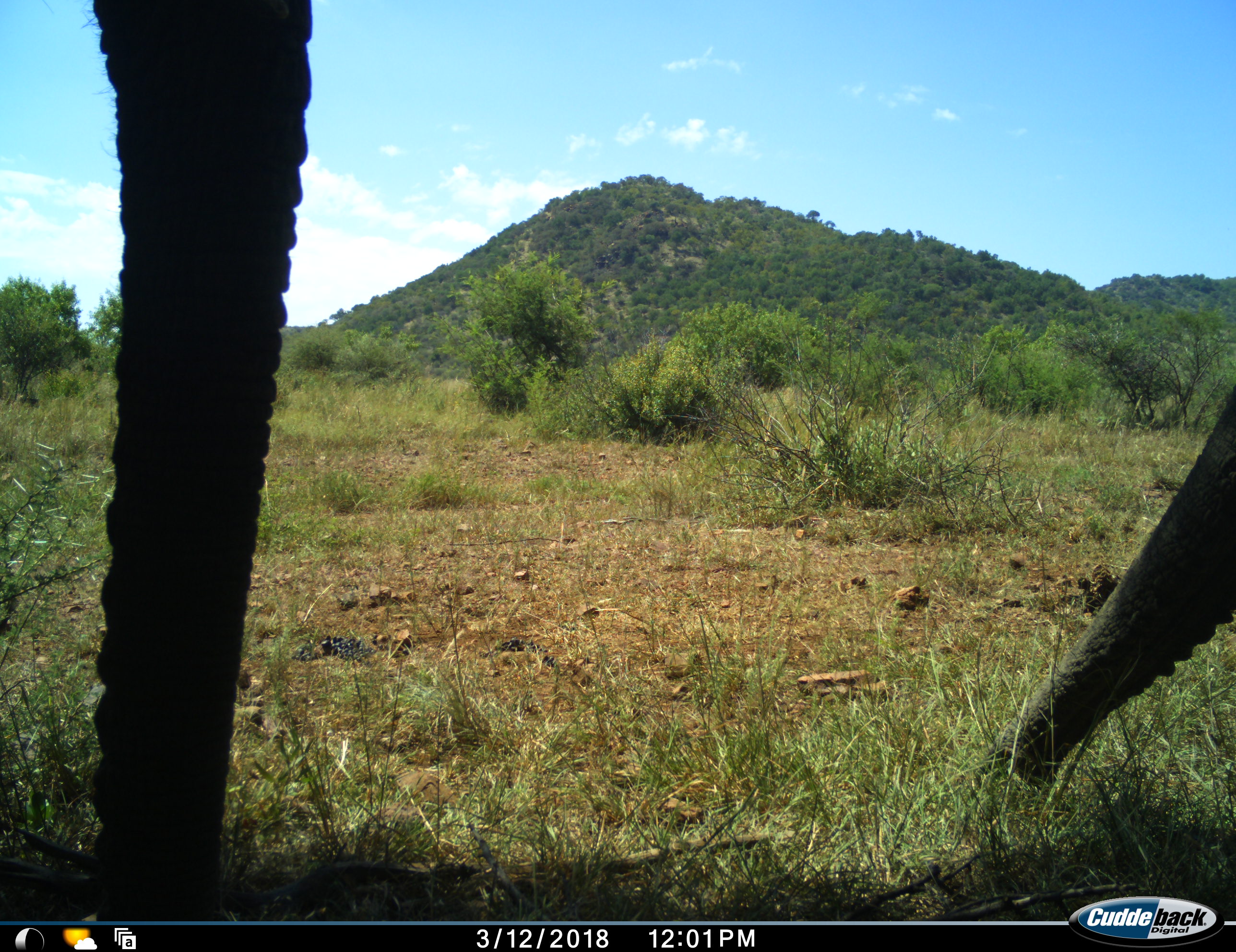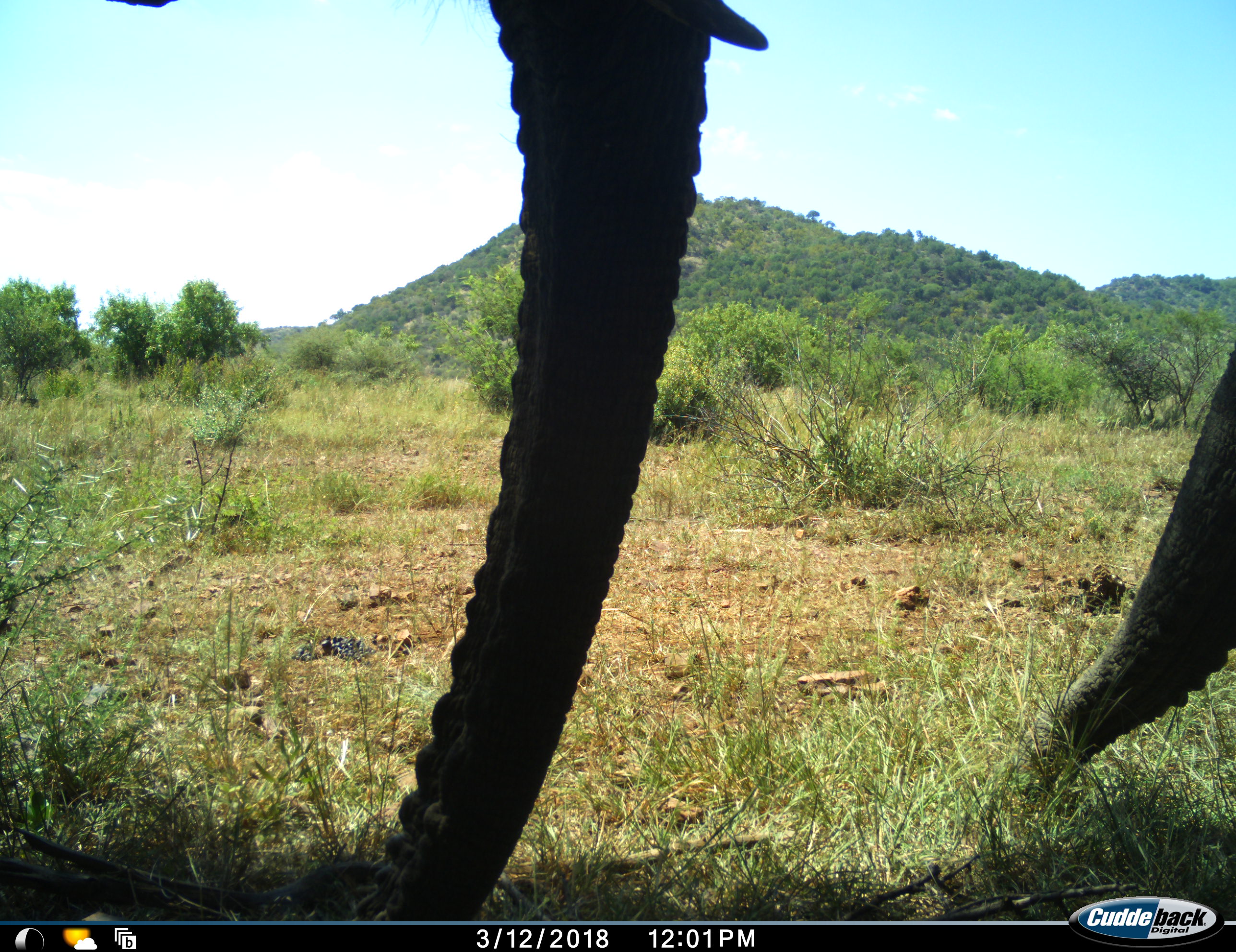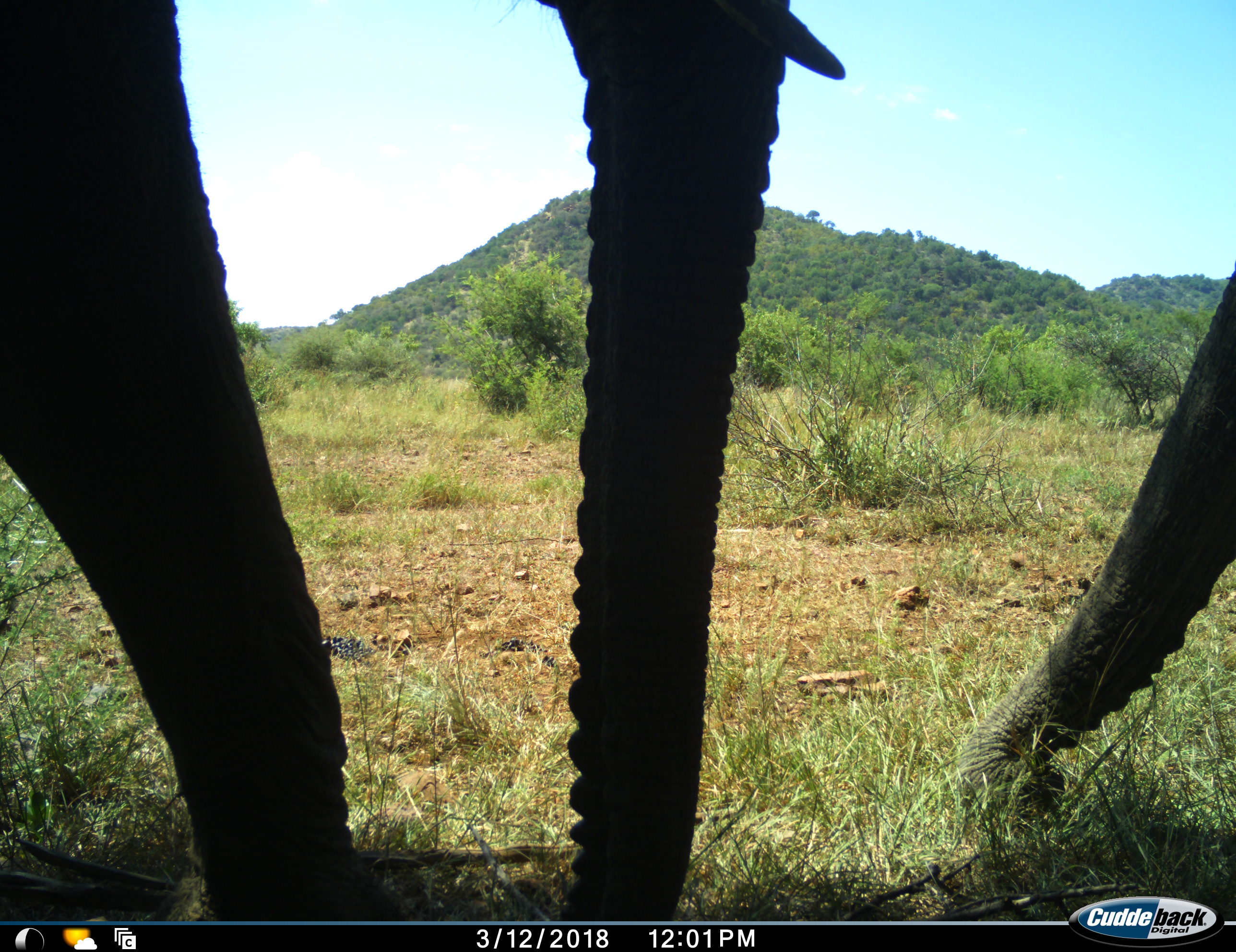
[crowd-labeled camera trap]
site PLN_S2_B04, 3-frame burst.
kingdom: Animalia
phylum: Chordata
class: Mammalia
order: Proboscidea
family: Elephantidae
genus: Loxodonta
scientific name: Loxodonta africana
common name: african bush elephant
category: elephant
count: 2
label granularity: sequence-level